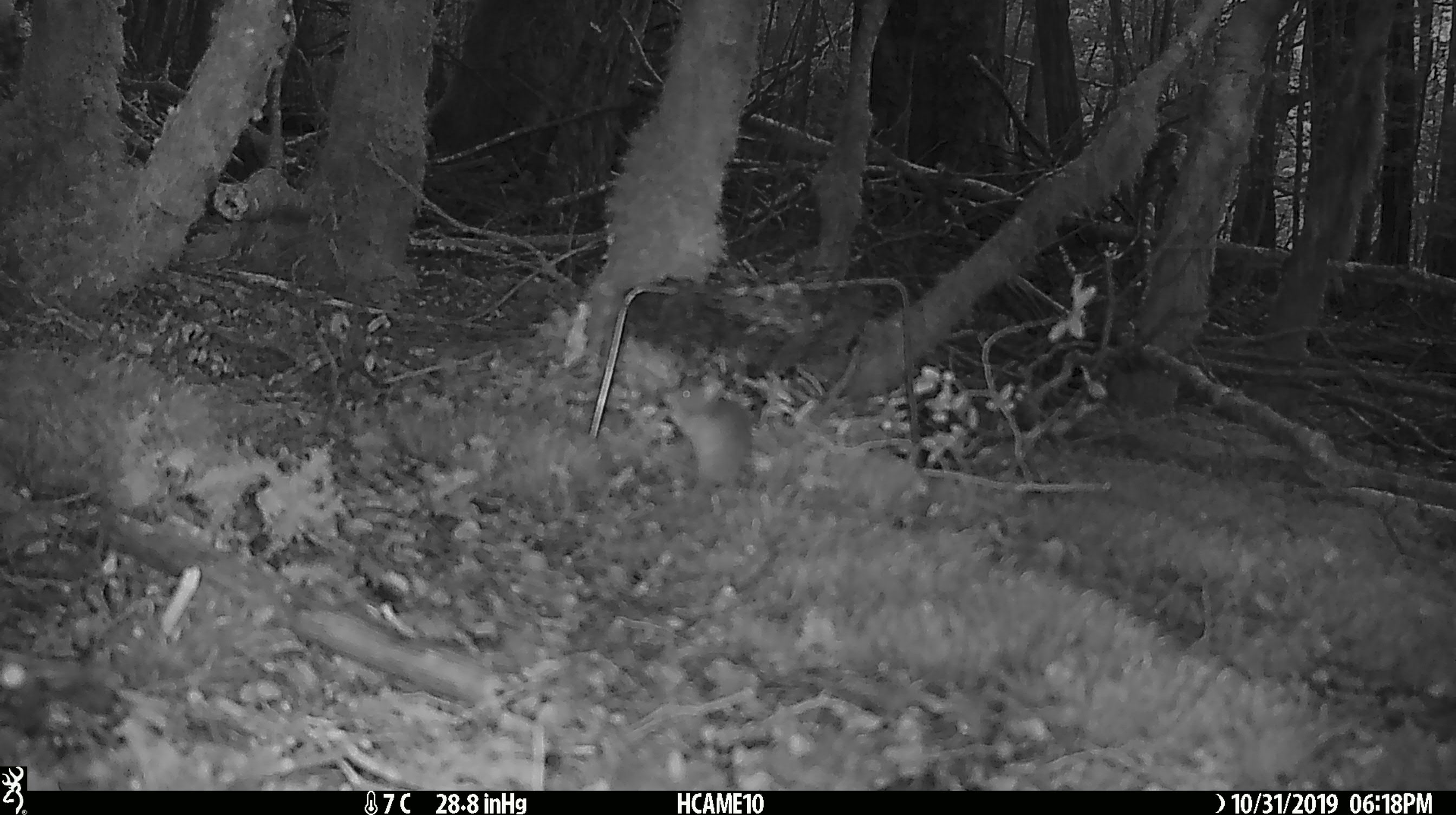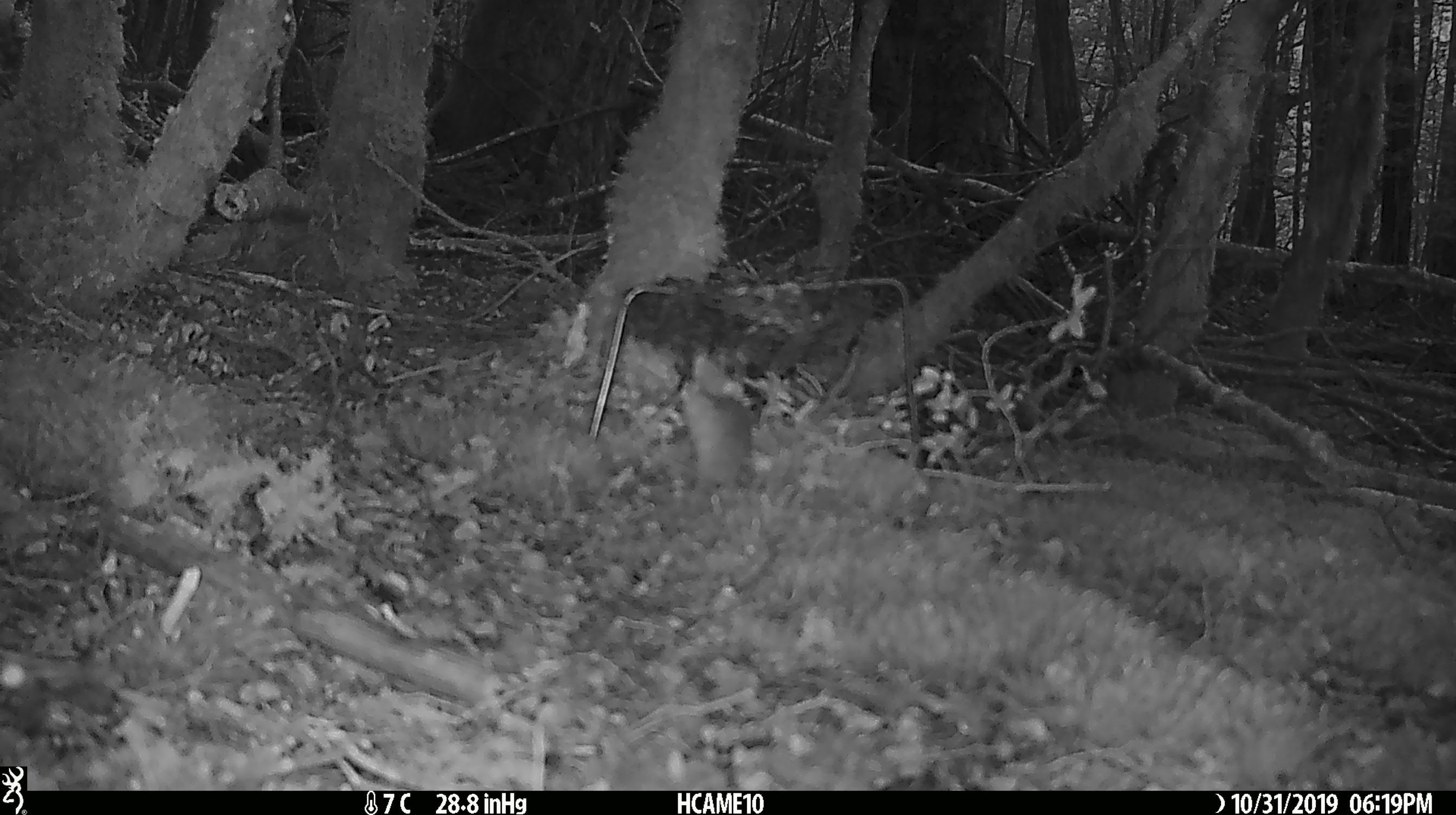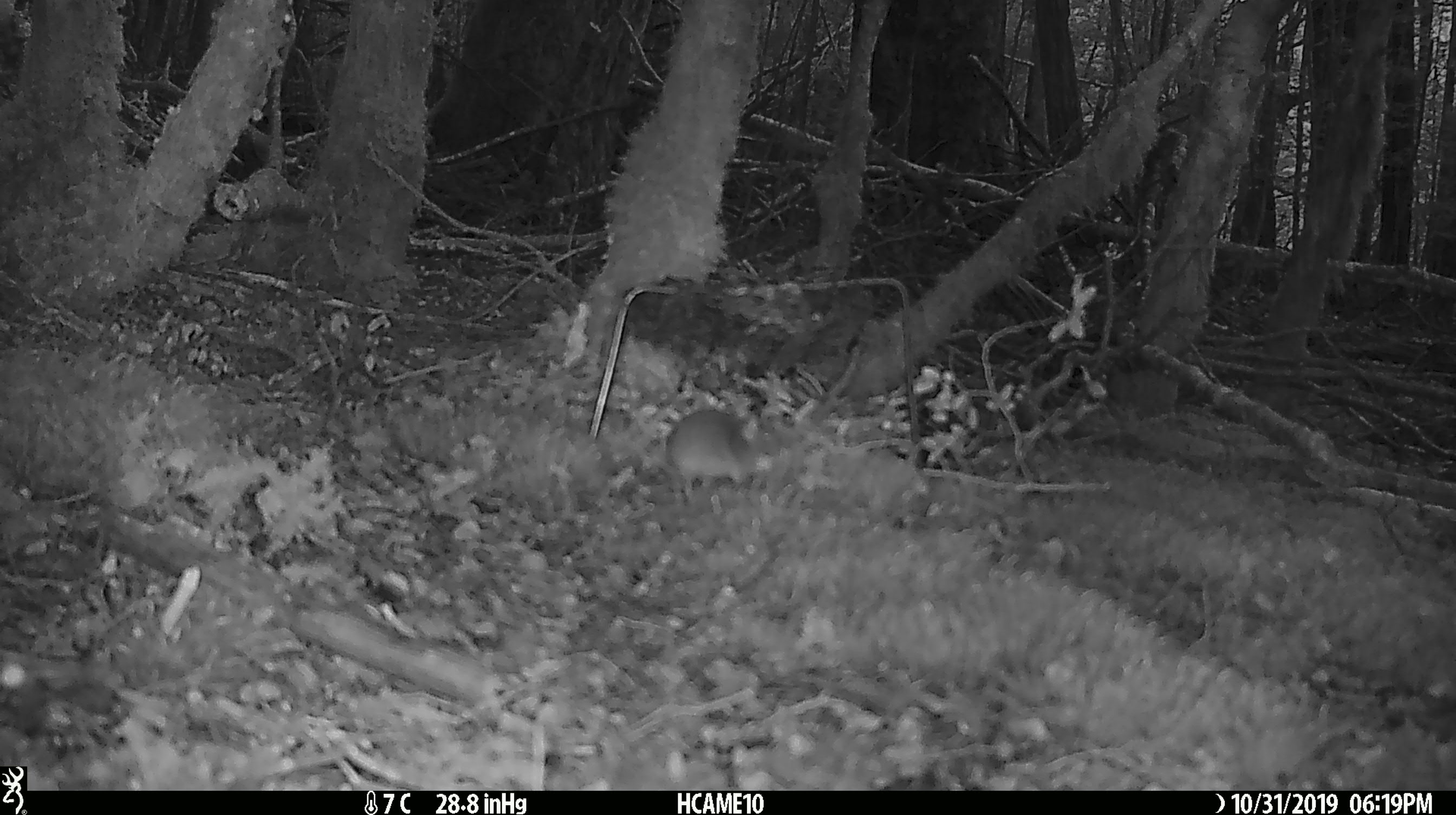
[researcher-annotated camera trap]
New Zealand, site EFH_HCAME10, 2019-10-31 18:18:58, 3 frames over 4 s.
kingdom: Animalia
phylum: Chordata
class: Mammalia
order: Rodentia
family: Muridae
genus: Mus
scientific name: Mus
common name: mouse